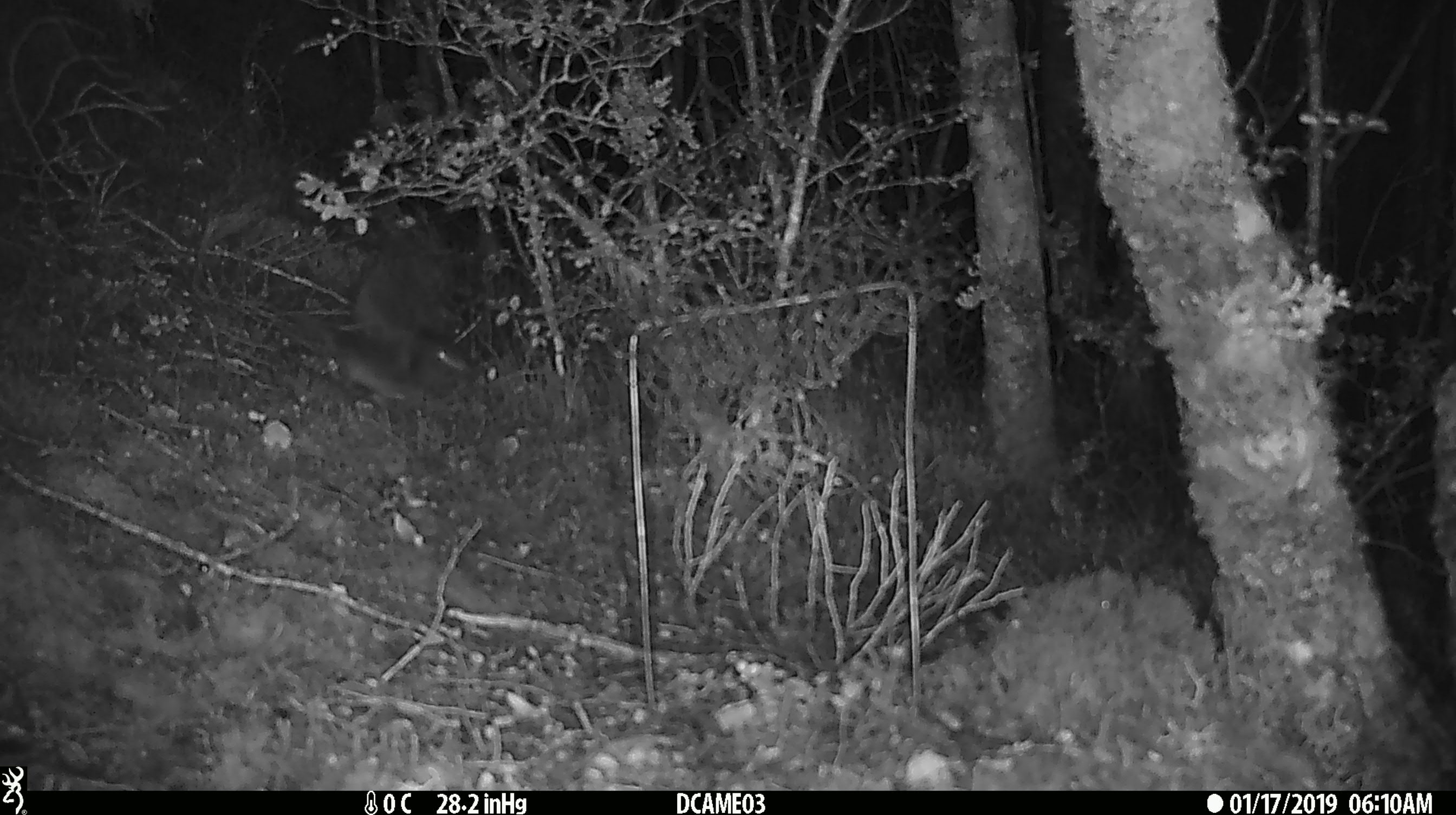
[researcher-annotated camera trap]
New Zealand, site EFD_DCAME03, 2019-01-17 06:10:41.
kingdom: Animalia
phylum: Chordata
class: Mammalia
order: Rodentia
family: Muridae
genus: Rattus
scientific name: Rattus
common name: rat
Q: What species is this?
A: Rat (Rattus).